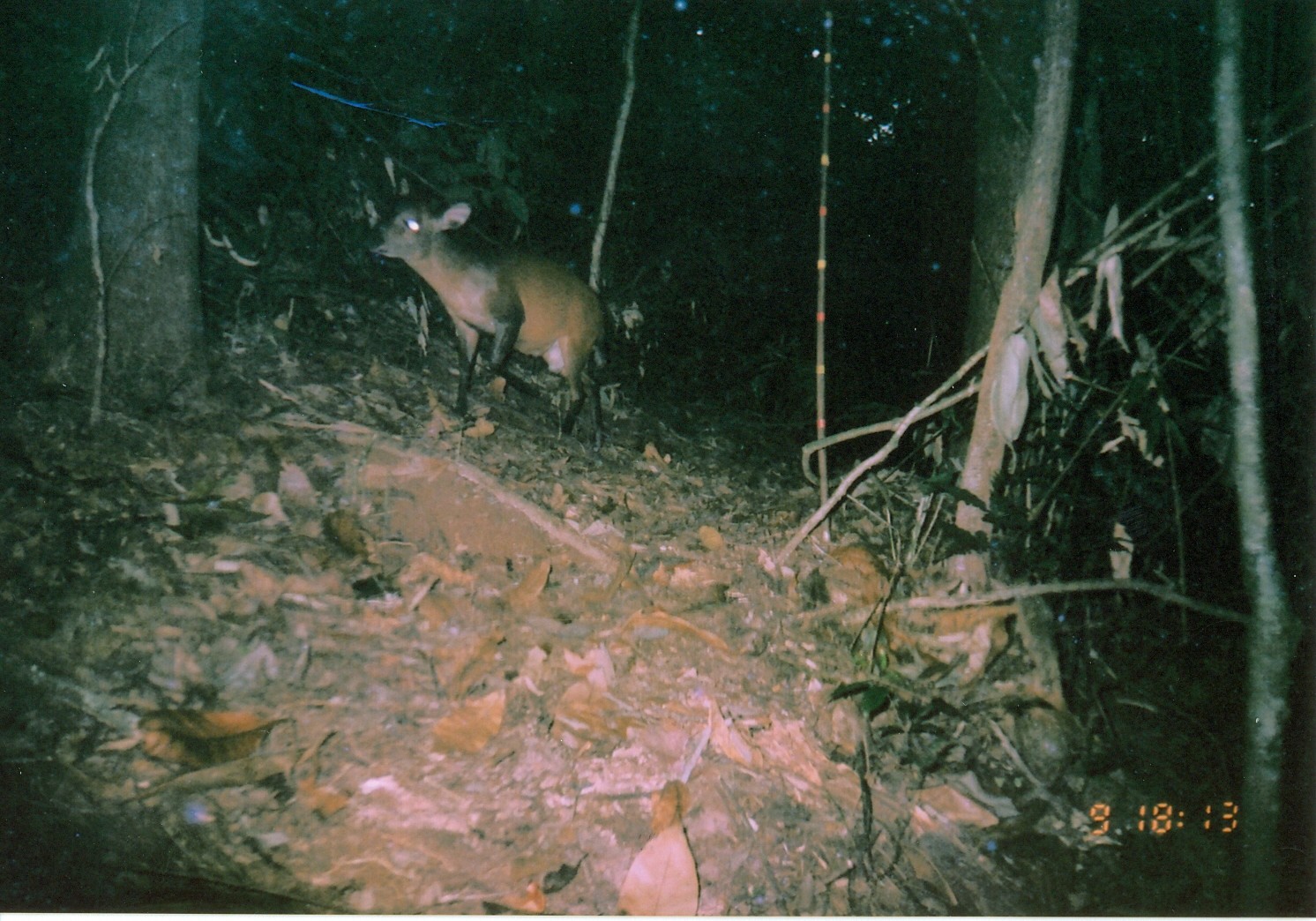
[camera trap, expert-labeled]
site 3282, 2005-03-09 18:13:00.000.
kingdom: Animalia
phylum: Chordata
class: Mammalia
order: Artiodactyla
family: Bovidae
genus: Cephalophus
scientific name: Cephalophus harveyi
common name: harvey's duiker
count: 1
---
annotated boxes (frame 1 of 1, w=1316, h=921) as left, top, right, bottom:
cephalophus harveyi: 361, 159, 633, 451